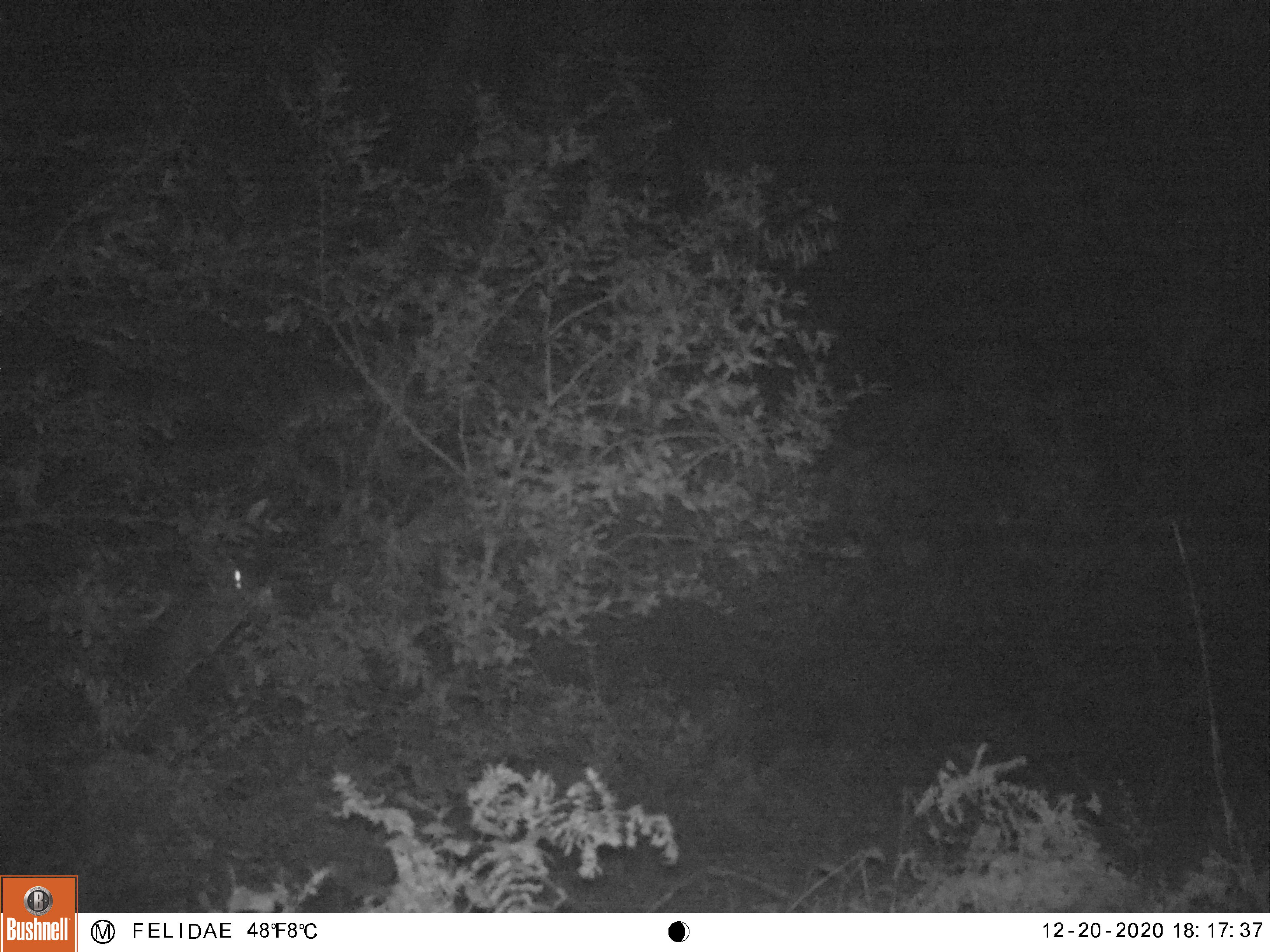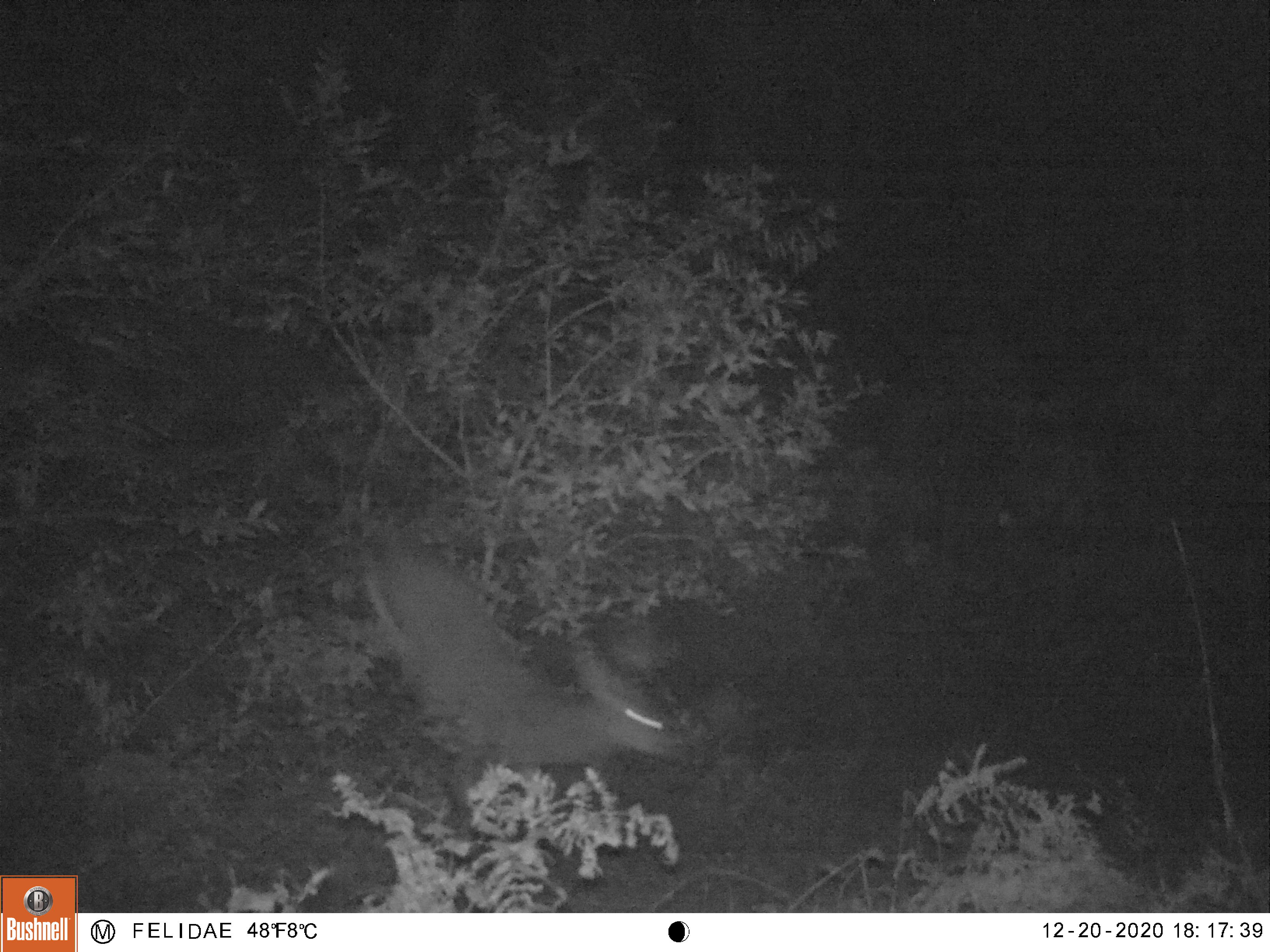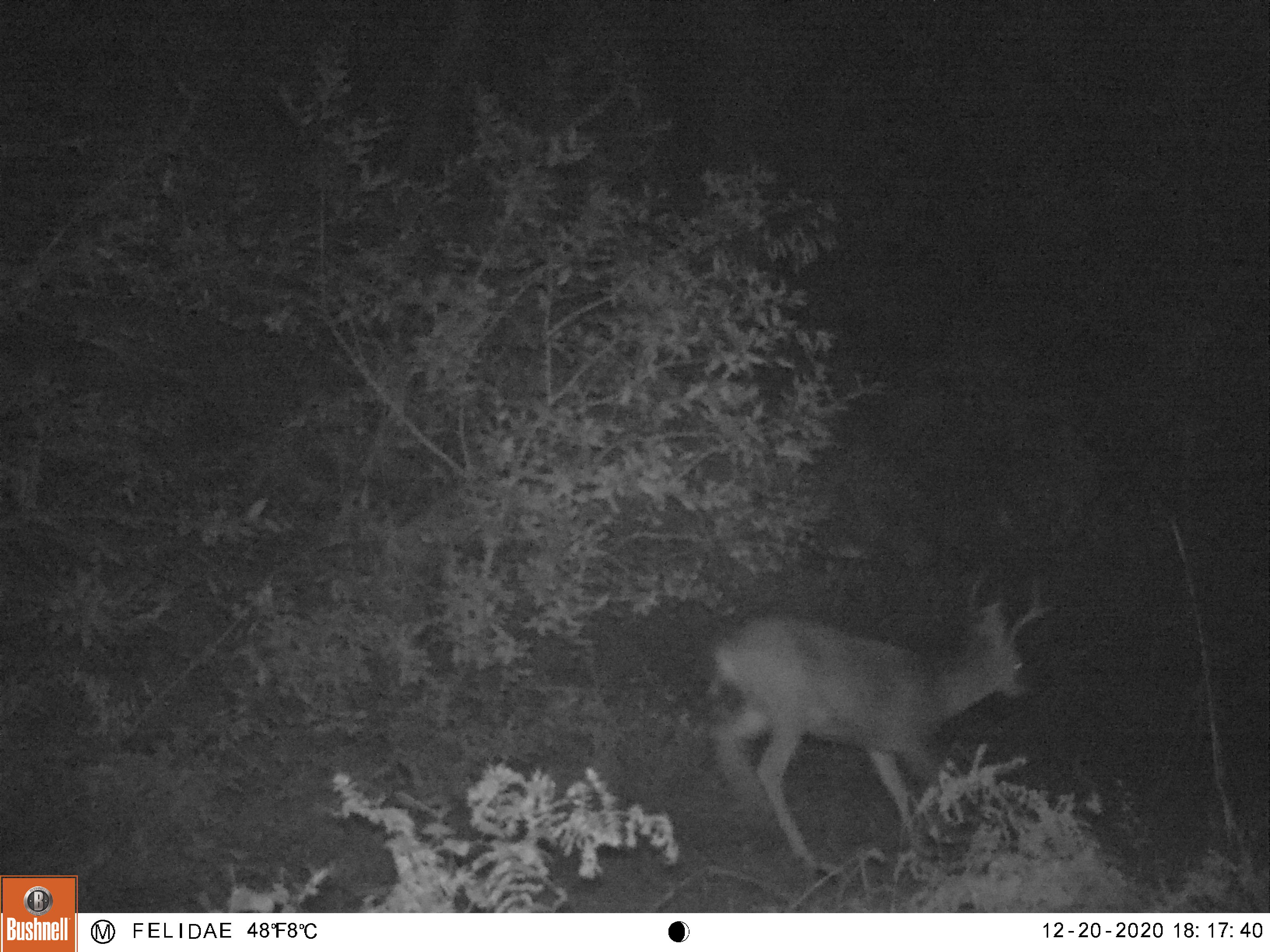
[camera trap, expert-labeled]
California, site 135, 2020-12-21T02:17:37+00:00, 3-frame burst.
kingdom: Animalia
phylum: Chordata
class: Mammalia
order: Artiodactyla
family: Cervidae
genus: Odocoileus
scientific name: Odocoileus hemionus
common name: mule deer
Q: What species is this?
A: Mule deer (Odocoileus hemionus).